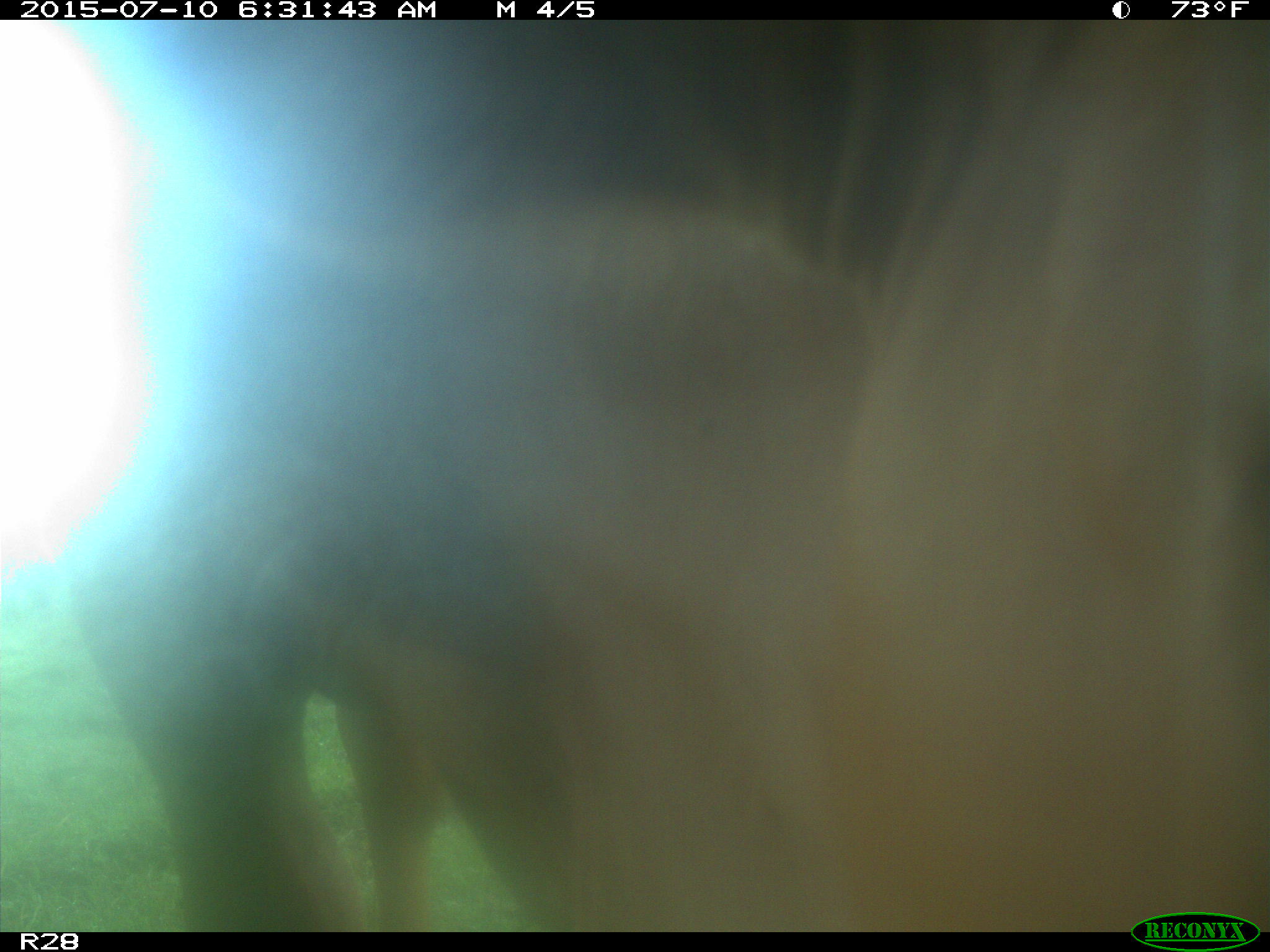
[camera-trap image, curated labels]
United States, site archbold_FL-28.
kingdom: Animalia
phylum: Chordata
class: Mammalia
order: Artiodactyla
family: Bovidae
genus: Bos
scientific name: Bos taurus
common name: domestic cow